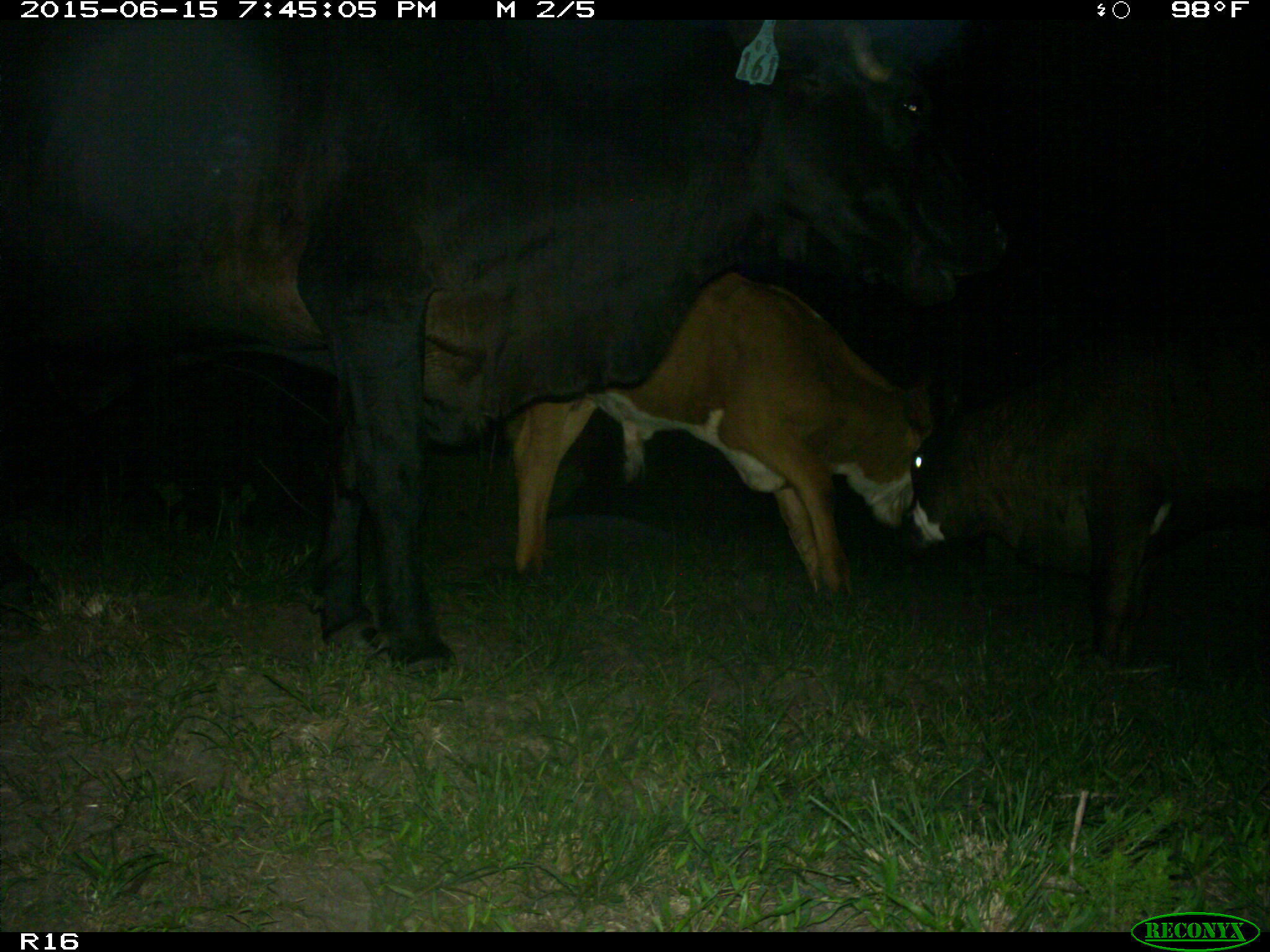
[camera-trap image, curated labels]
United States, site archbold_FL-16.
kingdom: Animalia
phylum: Chordata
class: Mammalia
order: Artiodactyla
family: Bovidae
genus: Bos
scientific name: Bos taurus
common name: domestic cow